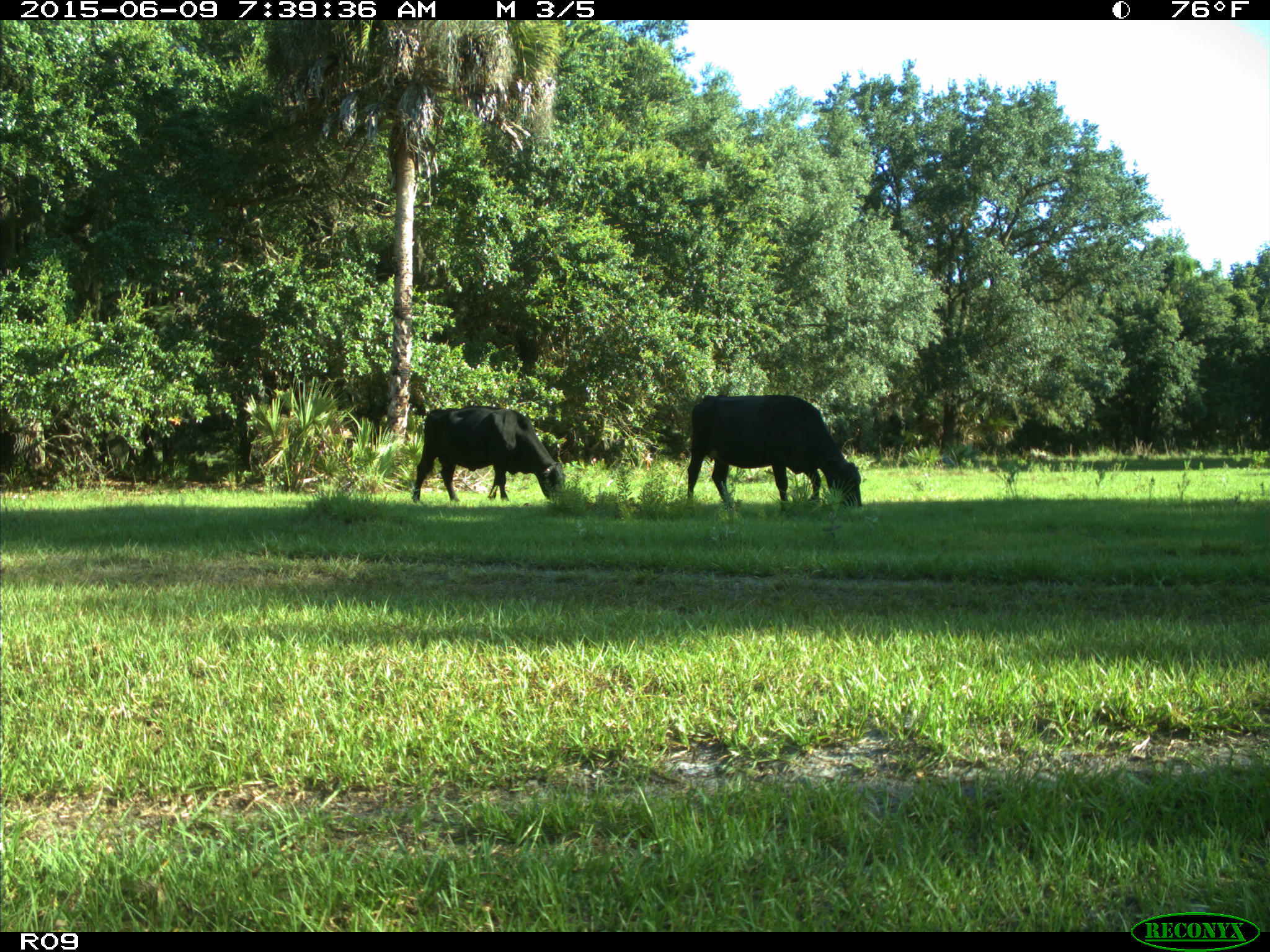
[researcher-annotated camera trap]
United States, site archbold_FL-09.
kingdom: Animalia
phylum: Chordata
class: Mammalia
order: Artiodactyla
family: Bovidae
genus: Bos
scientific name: Bos taurus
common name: domestic cow